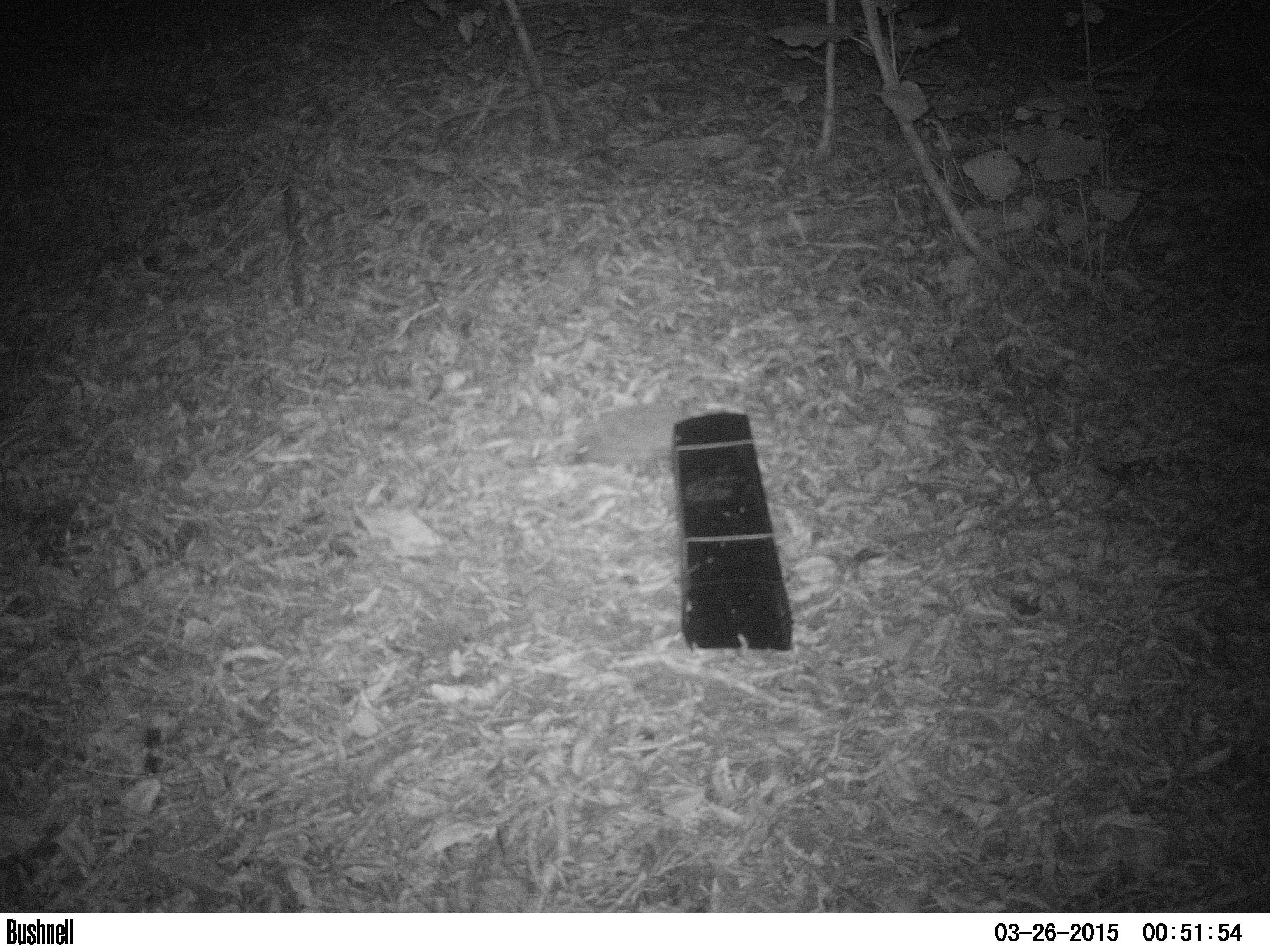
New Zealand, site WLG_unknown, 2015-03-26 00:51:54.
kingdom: Animalia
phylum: Chordata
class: Mammalia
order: Eulipotyphla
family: Erinaceidae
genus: Erinaceus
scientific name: Erinaceus europaeus europaeus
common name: european hedgehog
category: hedgehog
Hedgehog (european hedgehog) (Erinaceus europaeus europaeus).